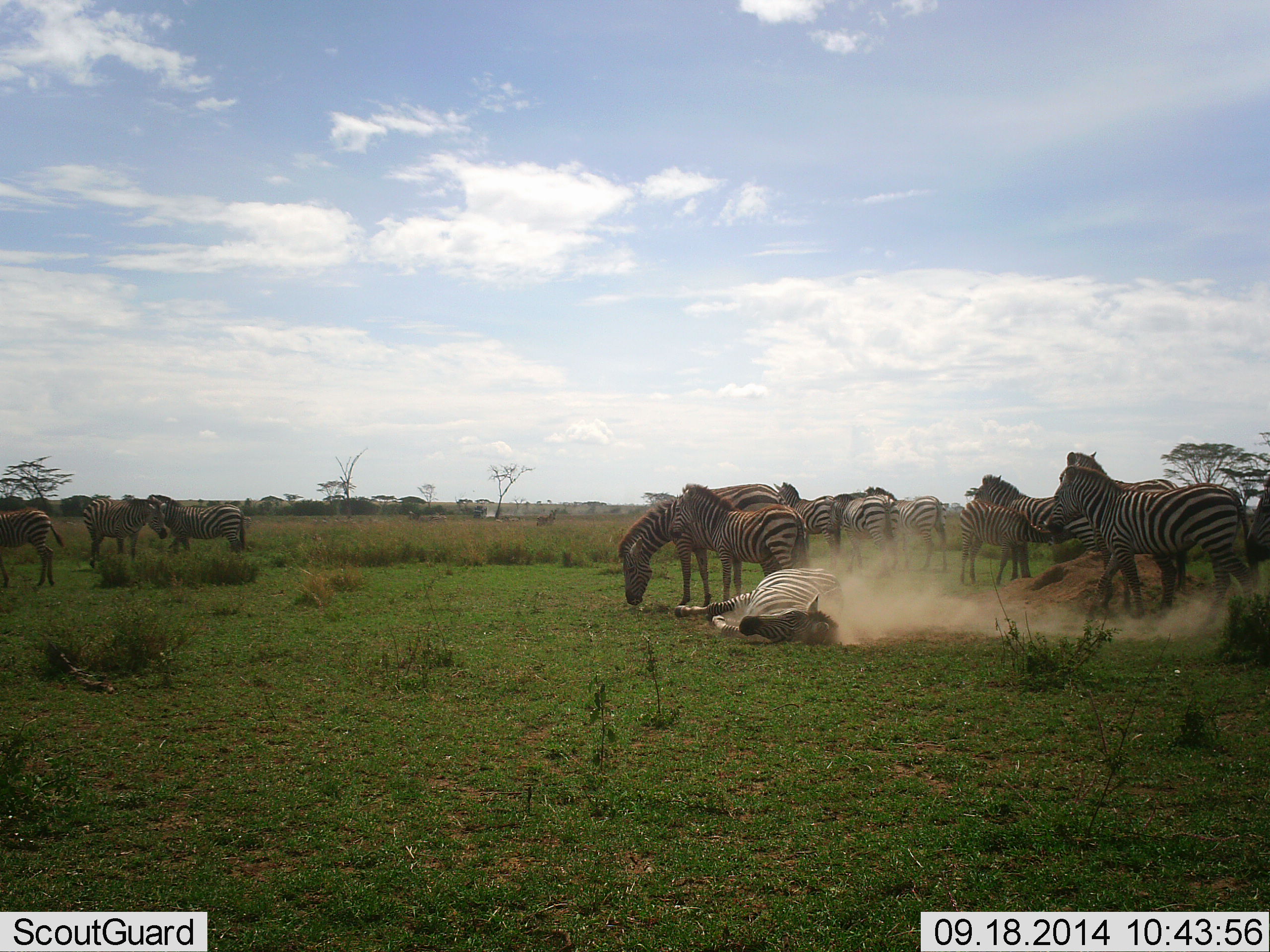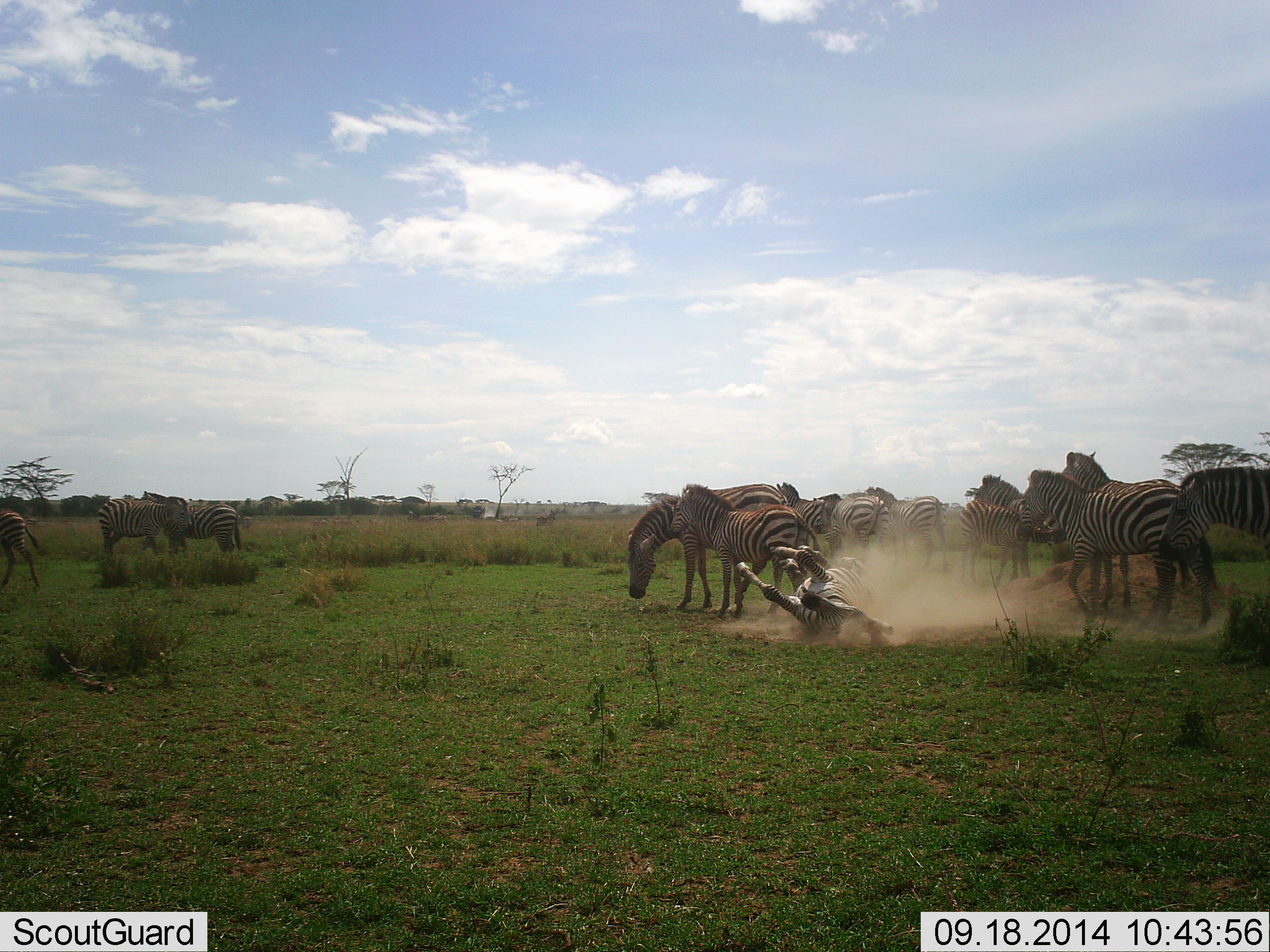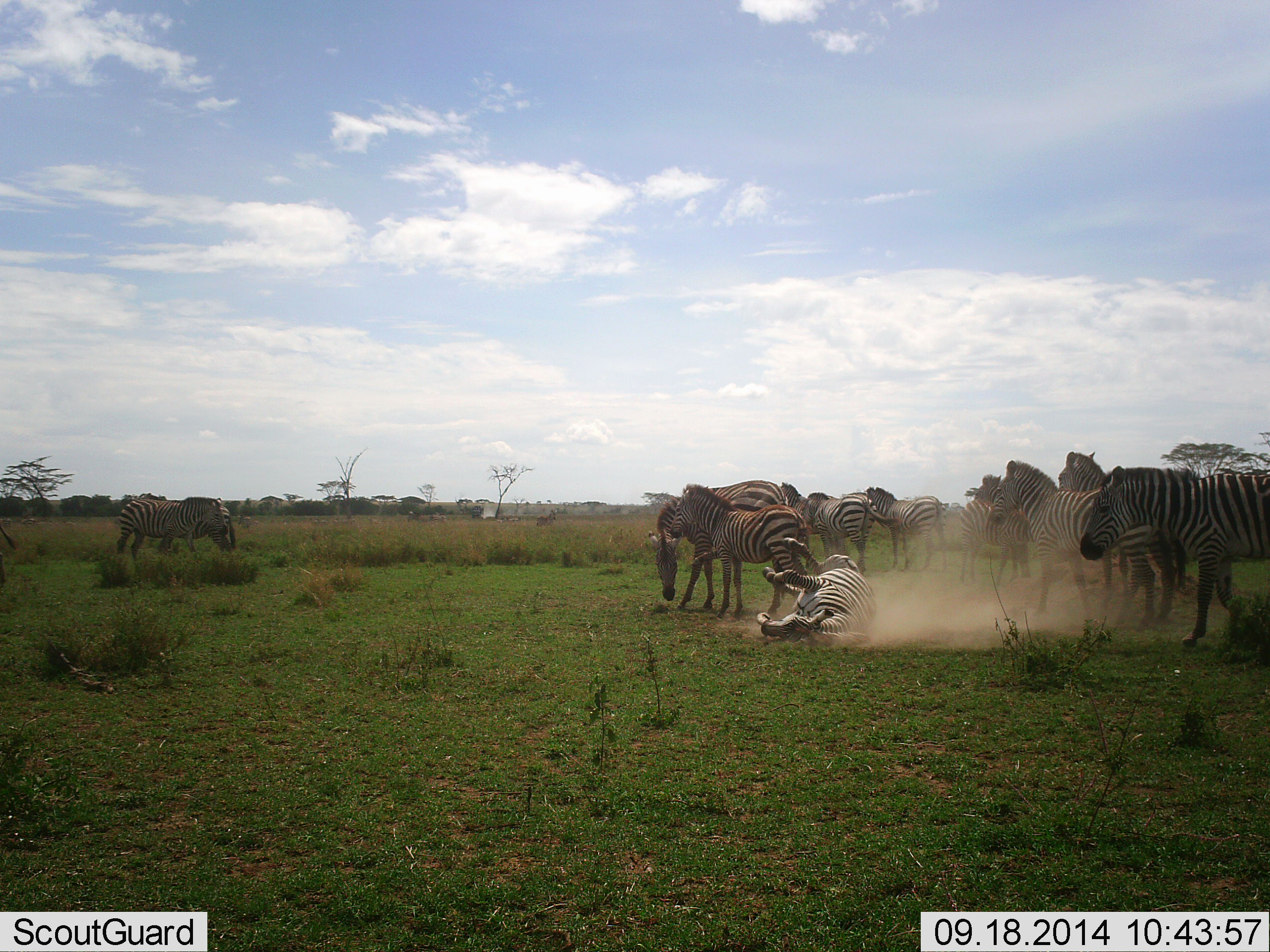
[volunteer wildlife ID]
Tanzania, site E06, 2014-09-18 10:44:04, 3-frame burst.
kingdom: Animalia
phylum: Chordata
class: Mammalia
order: Perissodactyla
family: Equidae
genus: Equus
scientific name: Equus quagga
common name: plains zebra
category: zebra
Zebra (plains zebra) (Equus quagga), count 11-50. Behavior (volunteer vote fractions): standing 80%, resting 0%, moving 60%, interacting 90%. Young present (vote fraction): 0%. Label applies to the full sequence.